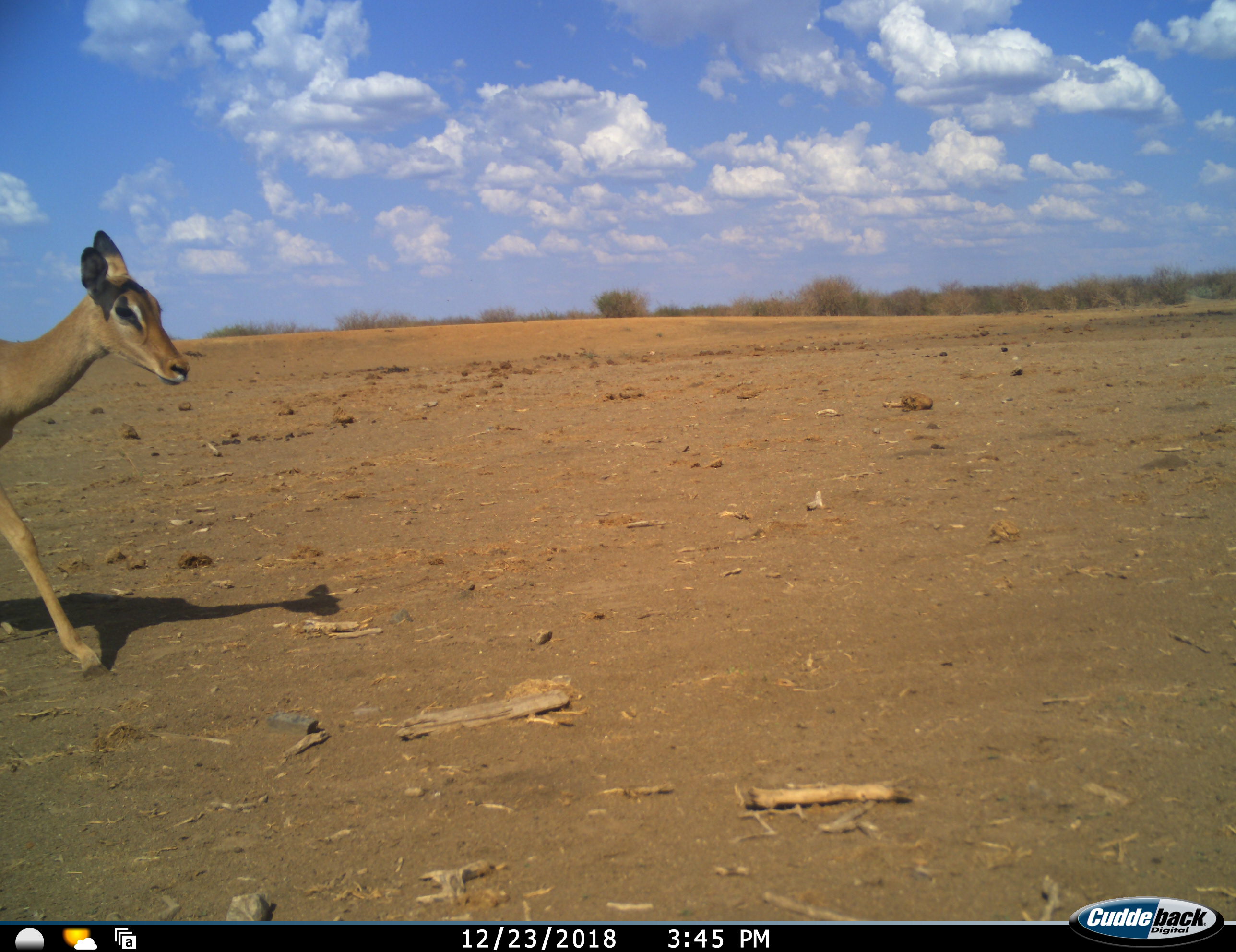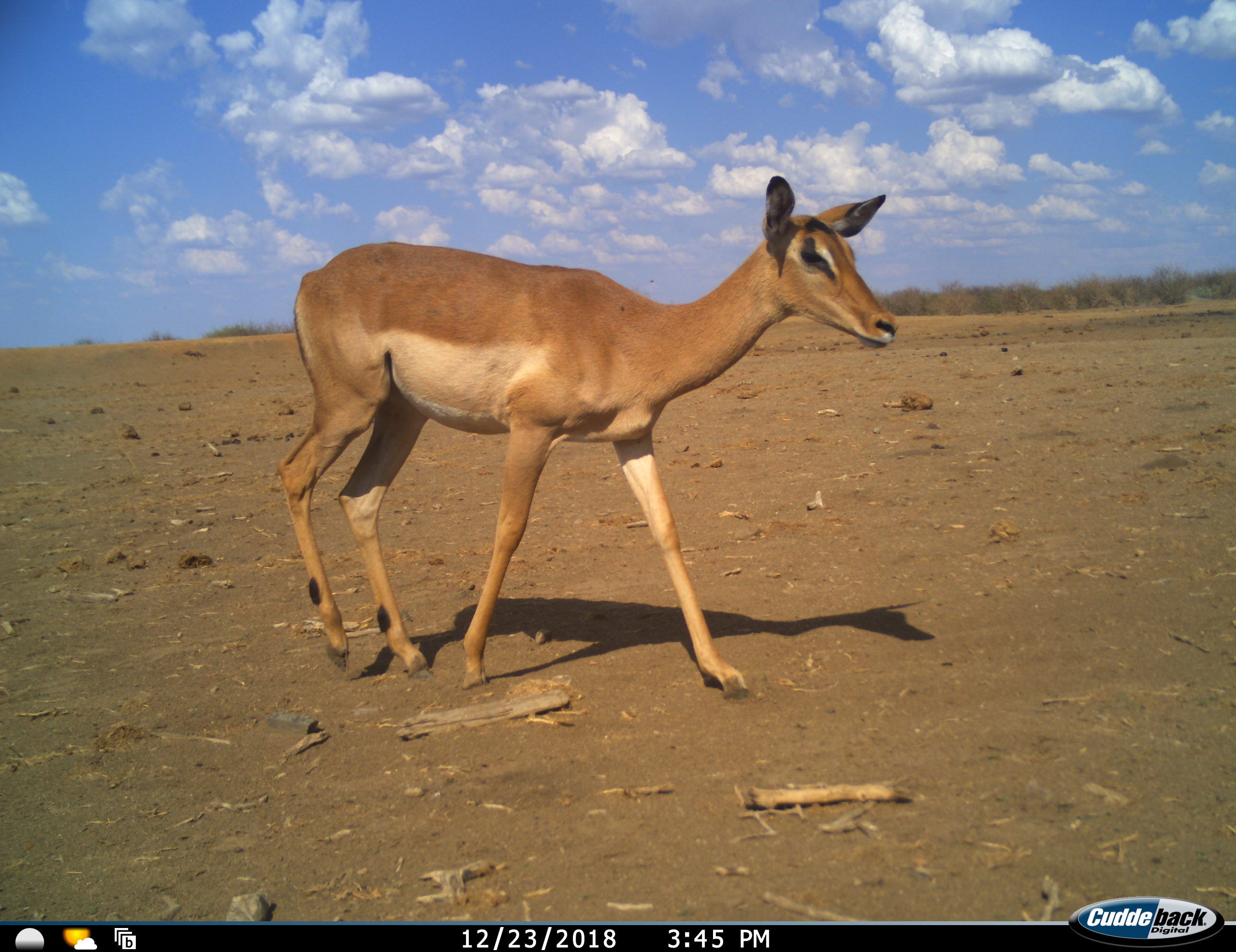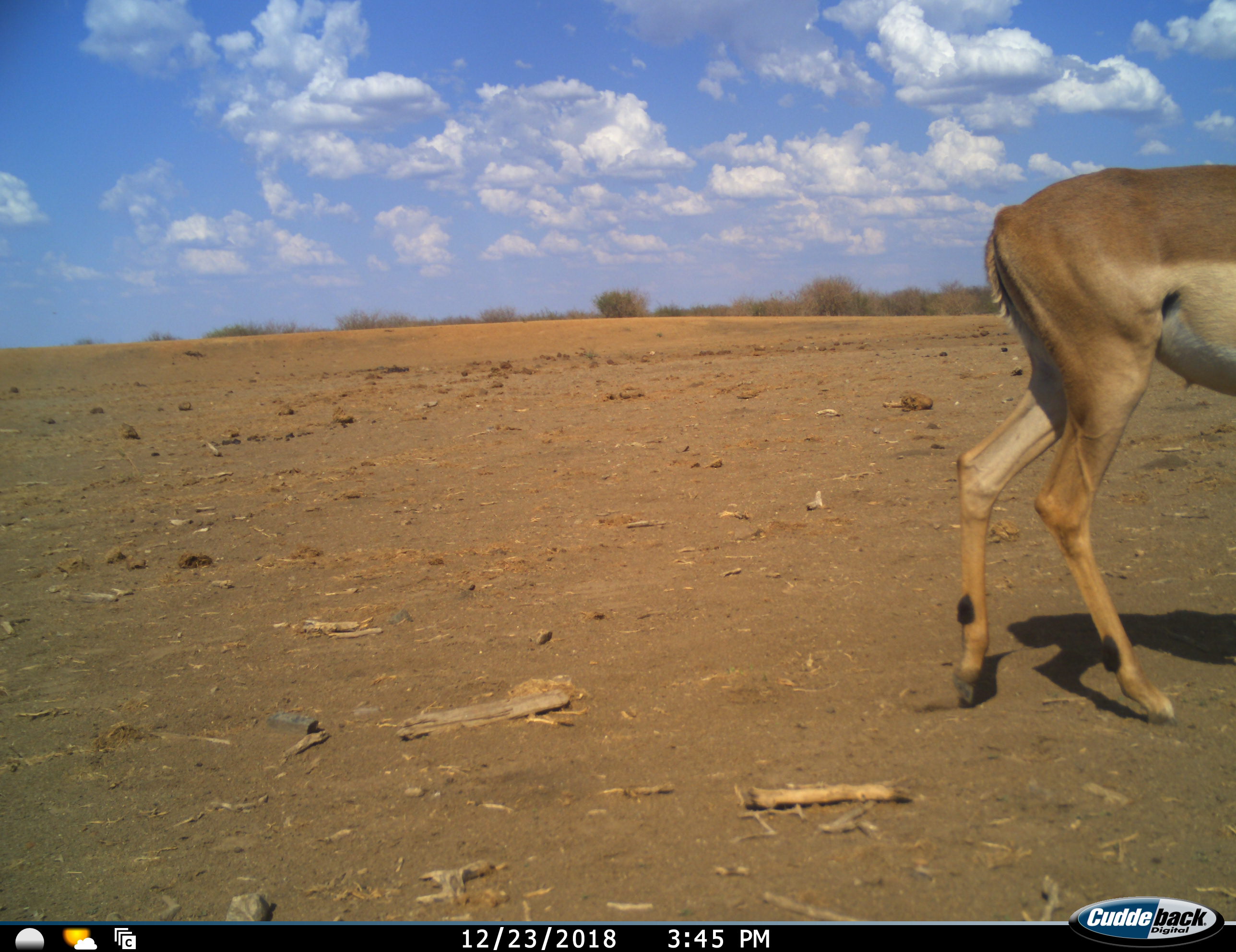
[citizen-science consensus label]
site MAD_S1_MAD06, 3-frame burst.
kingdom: Animalia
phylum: Chordata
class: Mammalia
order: Artiodactyla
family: Bovidae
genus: Aepyceros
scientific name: Aepyceros melampus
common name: impala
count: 1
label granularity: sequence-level